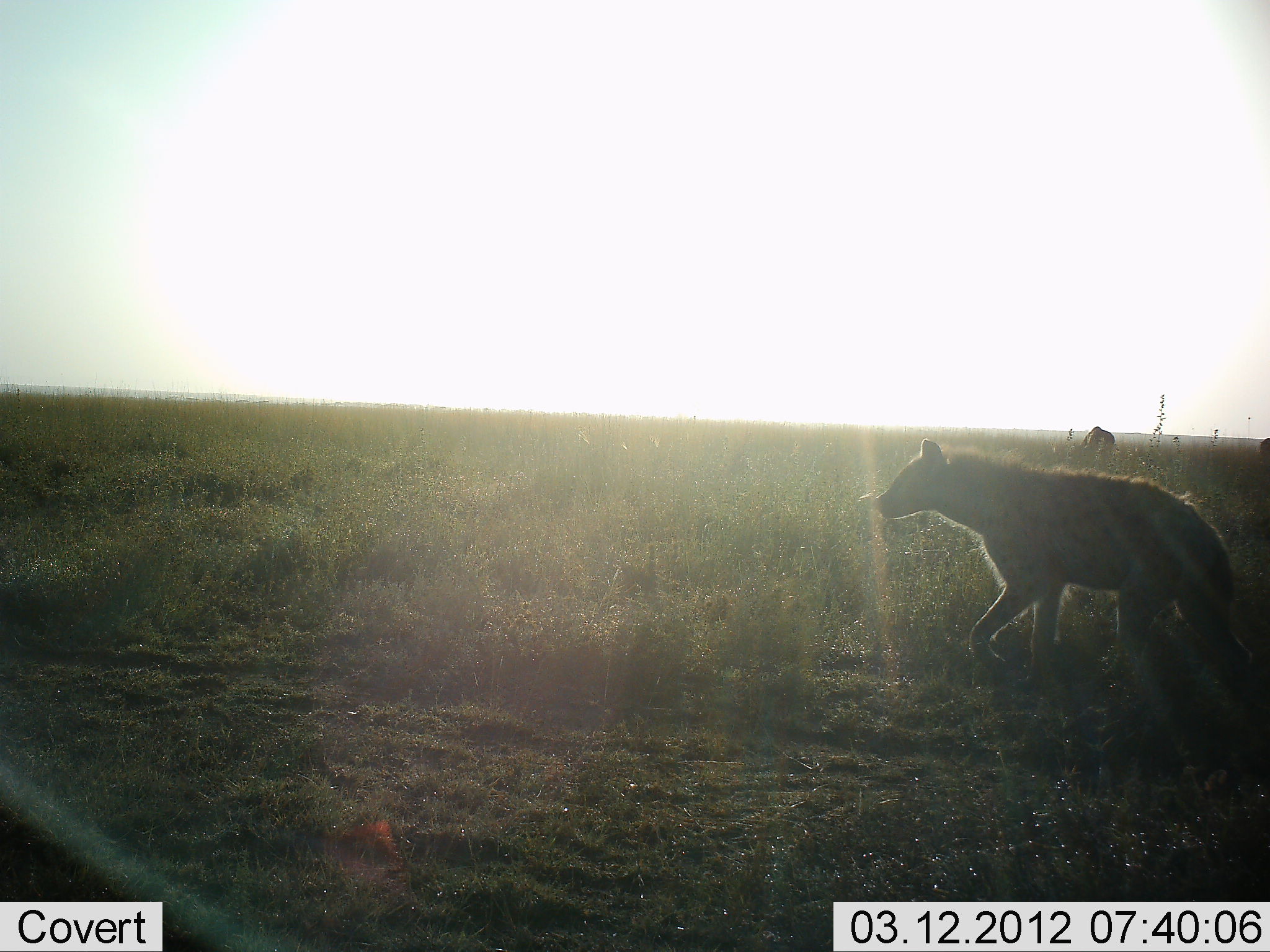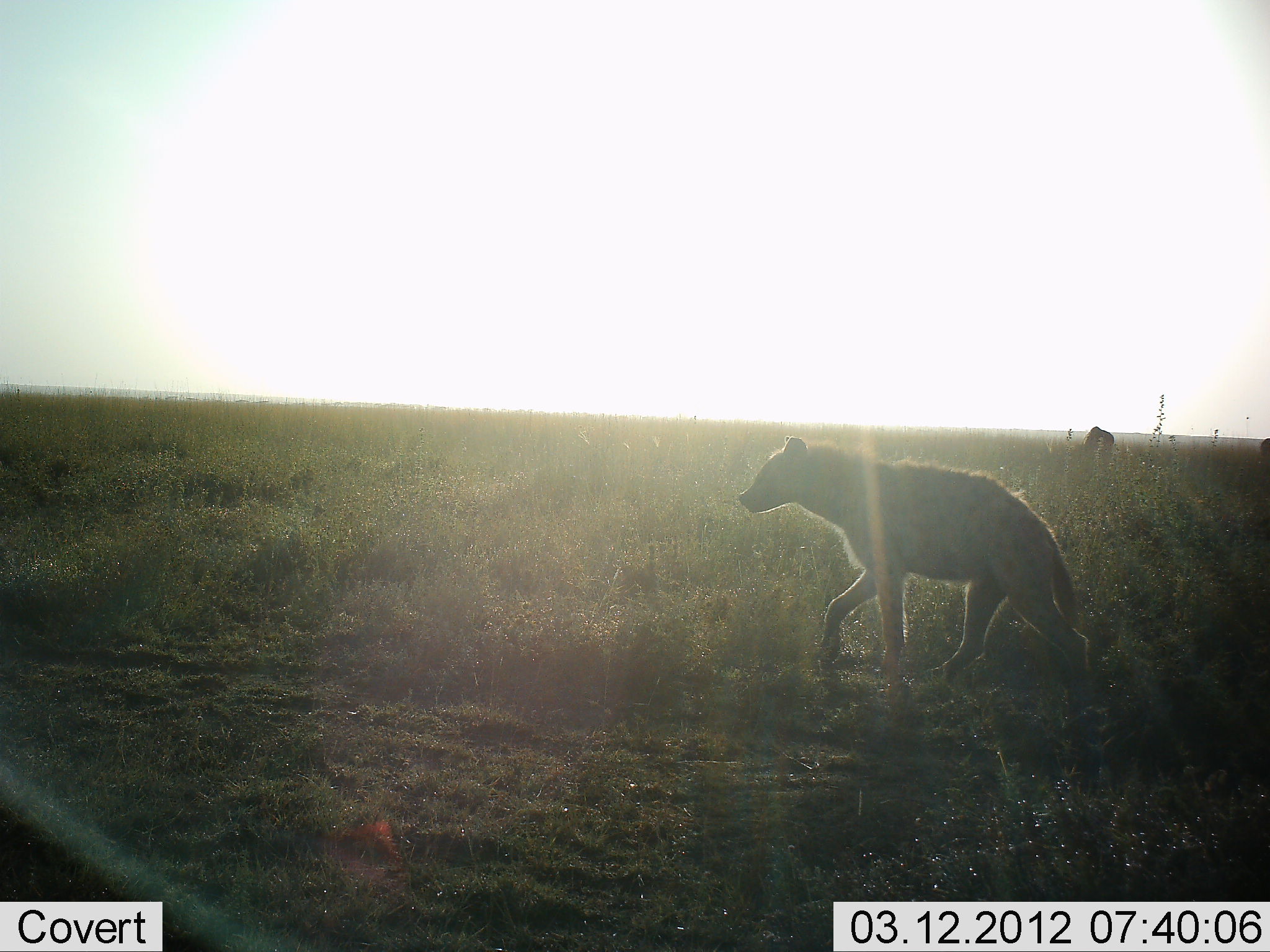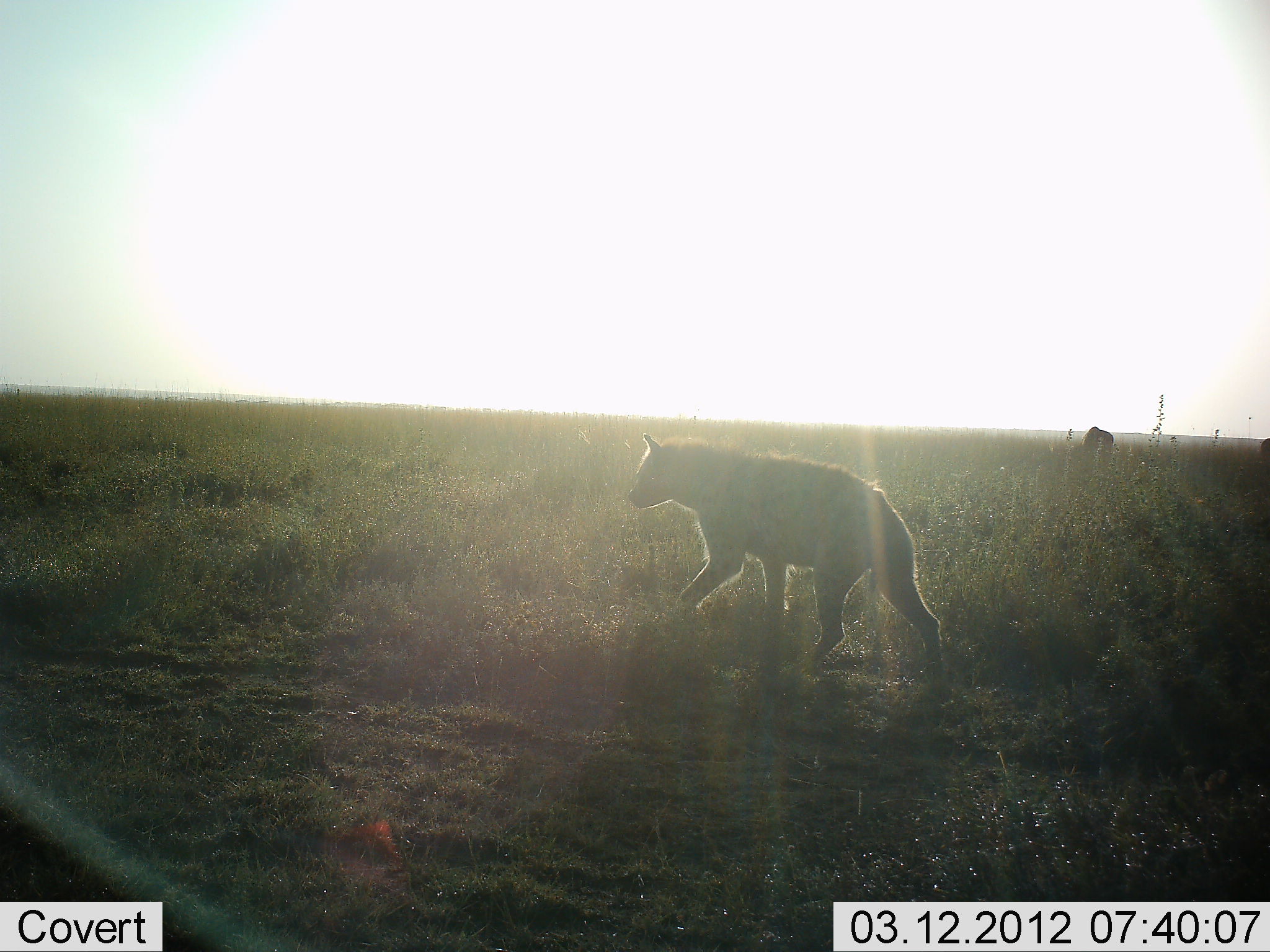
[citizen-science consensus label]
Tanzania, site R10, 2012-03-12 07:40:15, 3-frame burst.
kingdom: Animalia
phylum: Chordata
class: Mammalia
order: Carnivora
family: Hyaenidae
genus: Crocuta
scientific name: Crocuta crocuta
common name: spotted hyena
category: hyenaspotted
Hyenaspotted (spotted hyena) (Crocuta crocuta), count 1. Behavior (volunteer vote fractions): standing 4%, resting 0%, moving 100%, interacting 0%. Young present (vote fraction): 0%. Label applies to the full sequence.